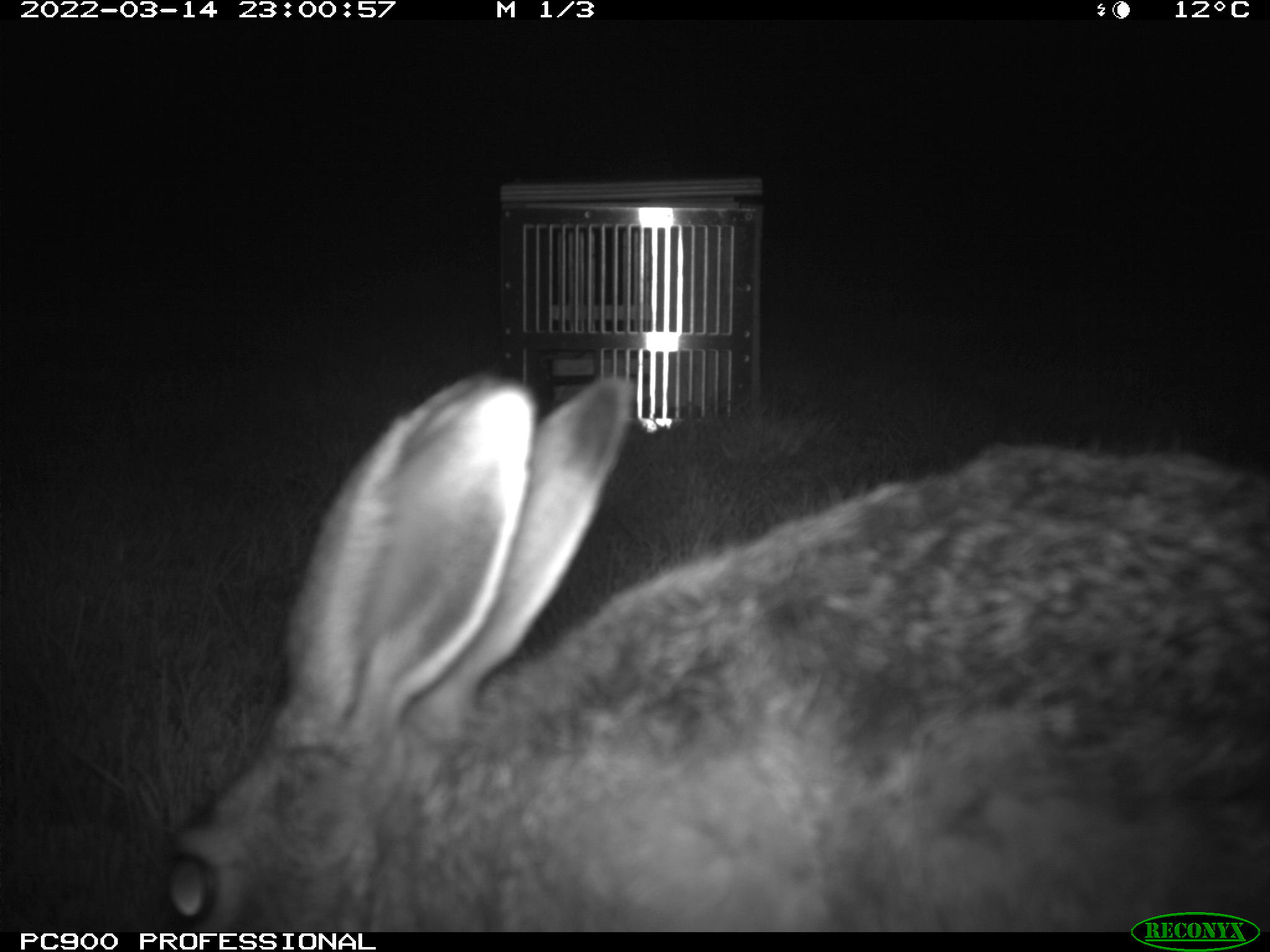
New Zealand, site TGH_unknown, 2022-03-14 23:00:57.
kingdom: Animalia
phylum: Chordata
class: Mammalia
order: Lagomorpha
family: Leporidae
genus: Lepus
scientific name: Lepus europaeus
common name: brown hare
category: hare